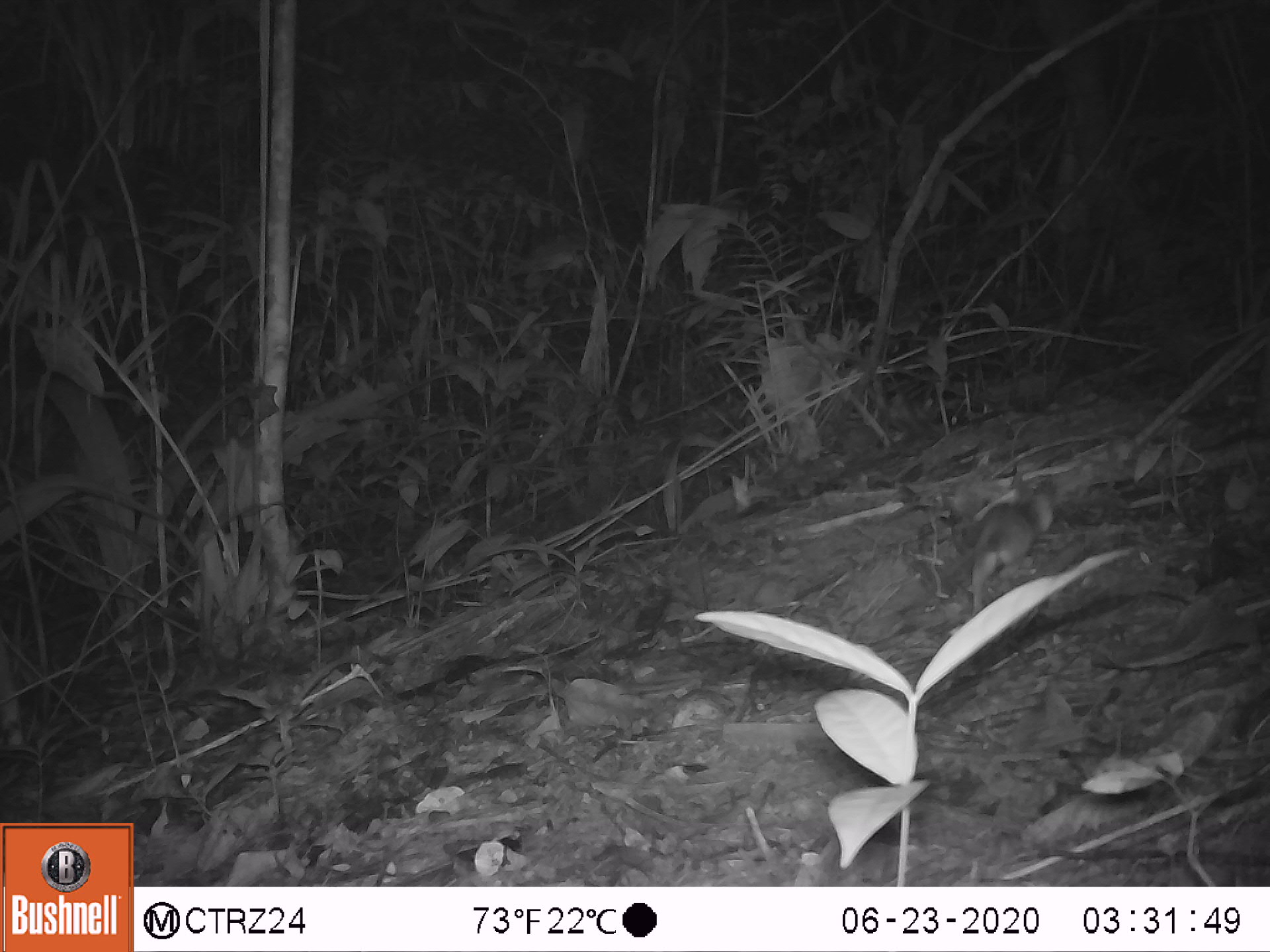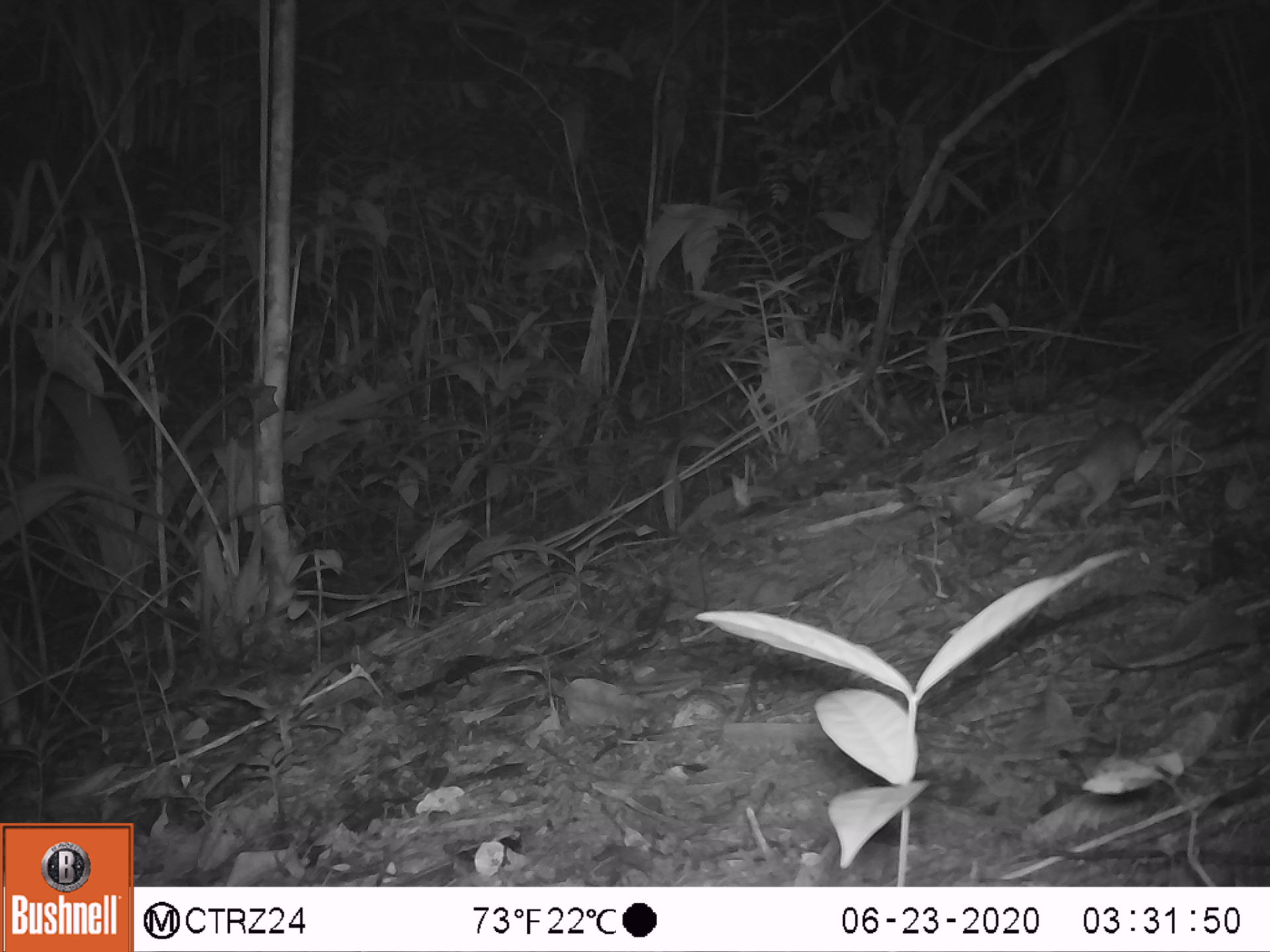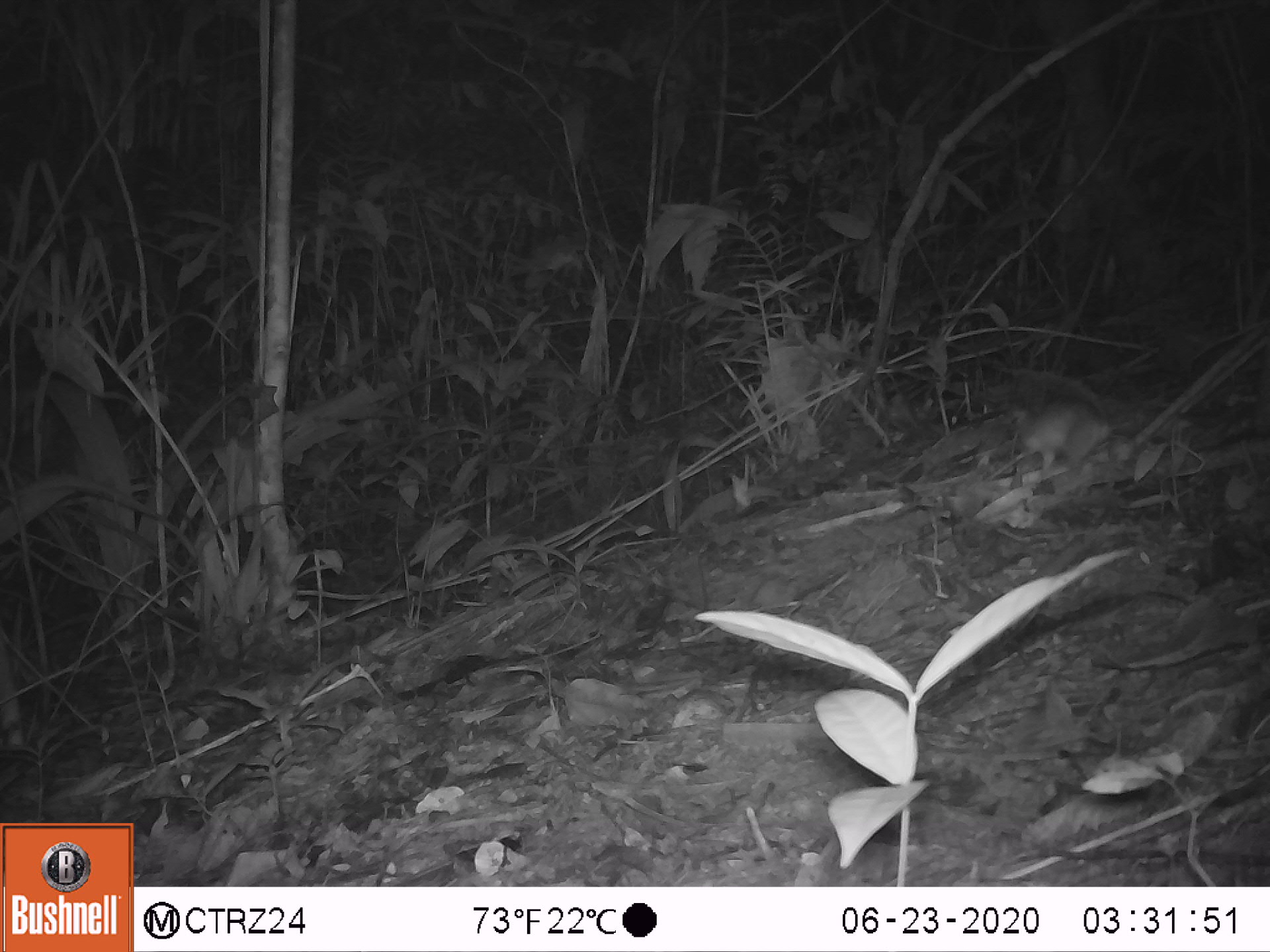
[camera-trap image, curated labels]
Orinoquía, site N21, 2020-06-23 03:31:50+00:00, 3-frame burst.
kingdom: Animalia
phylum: Chordata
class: Mammalia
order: Rodentia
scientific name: Rodentia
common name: rodent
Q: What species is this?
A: Rodent (Rodentia).